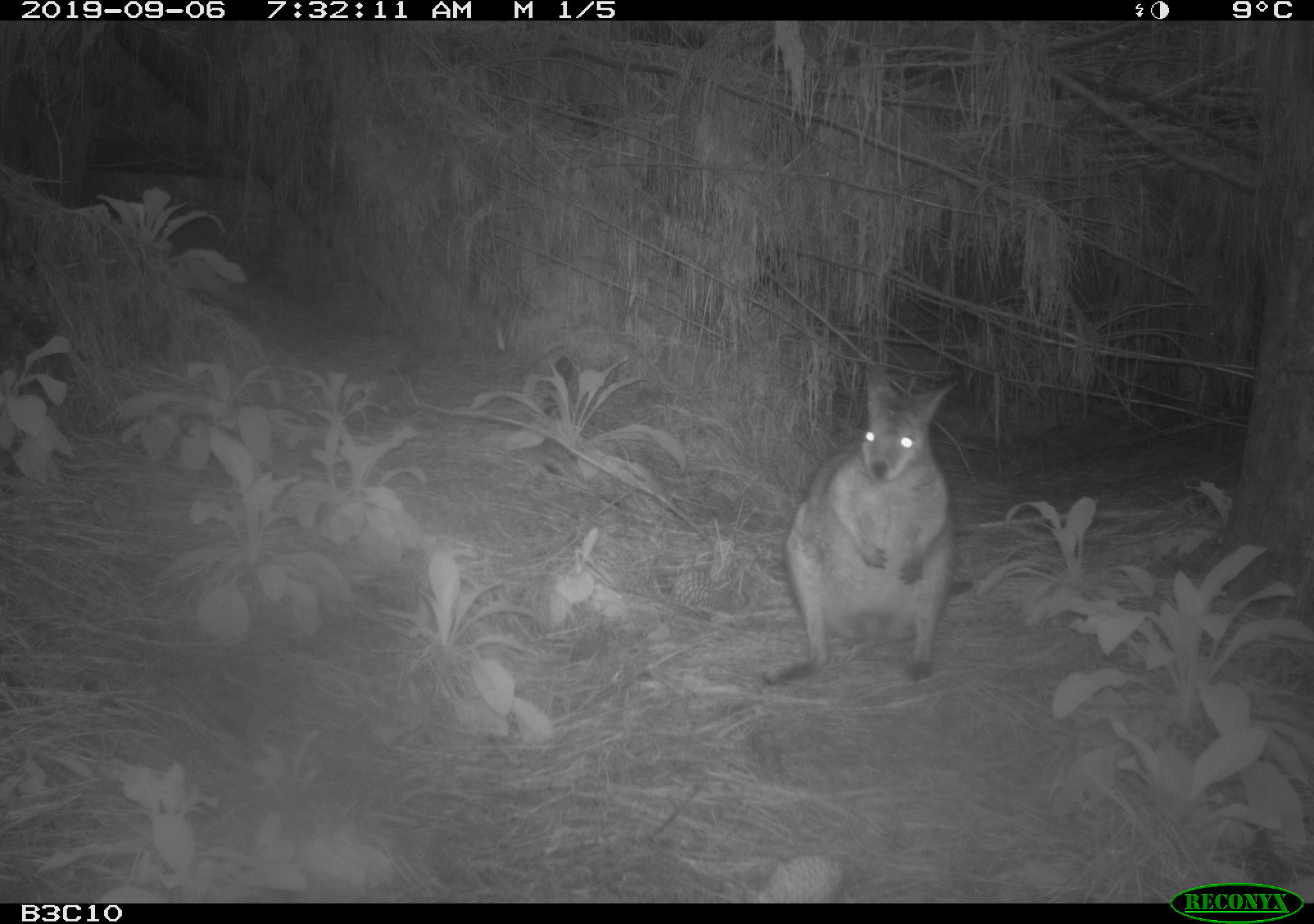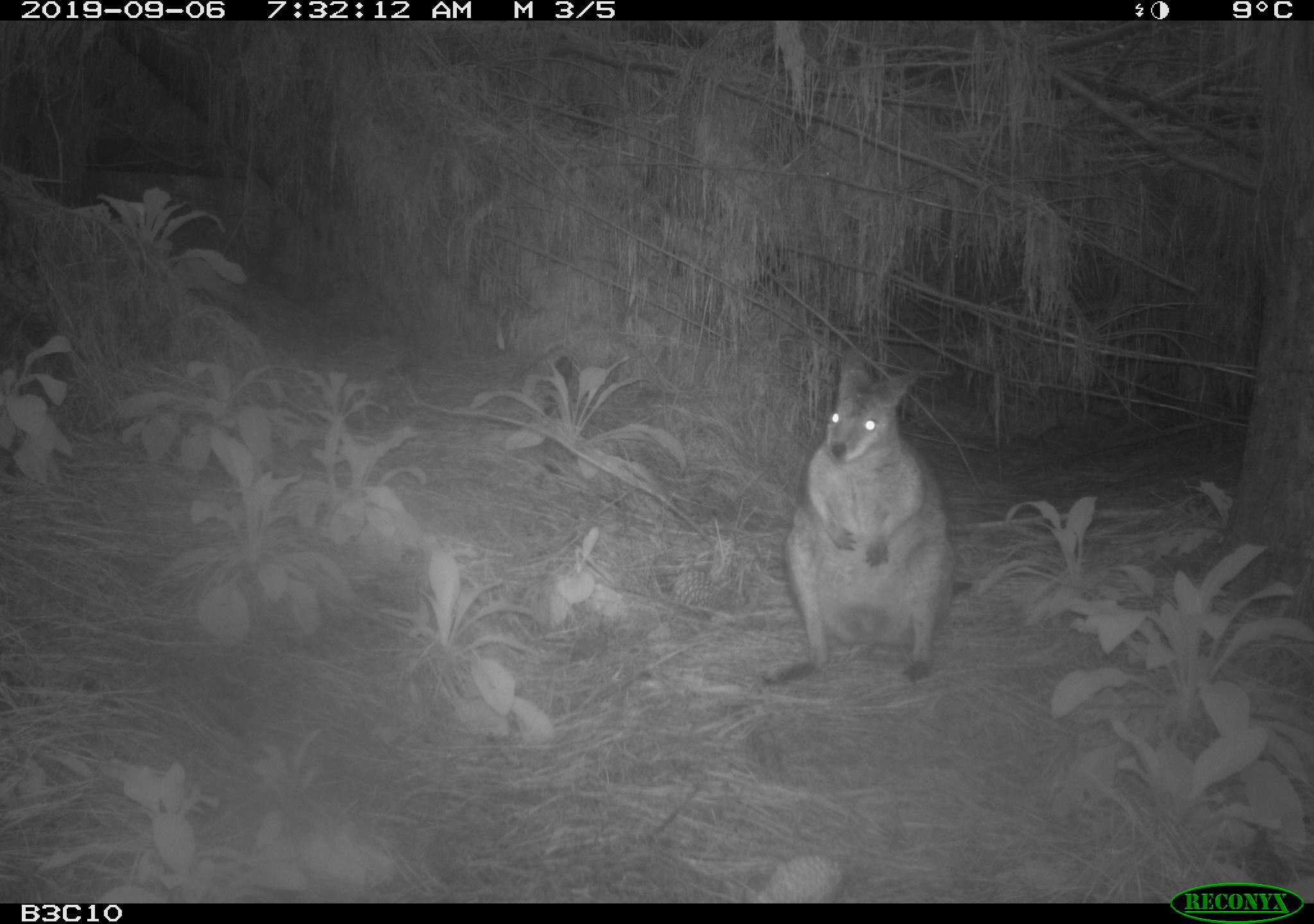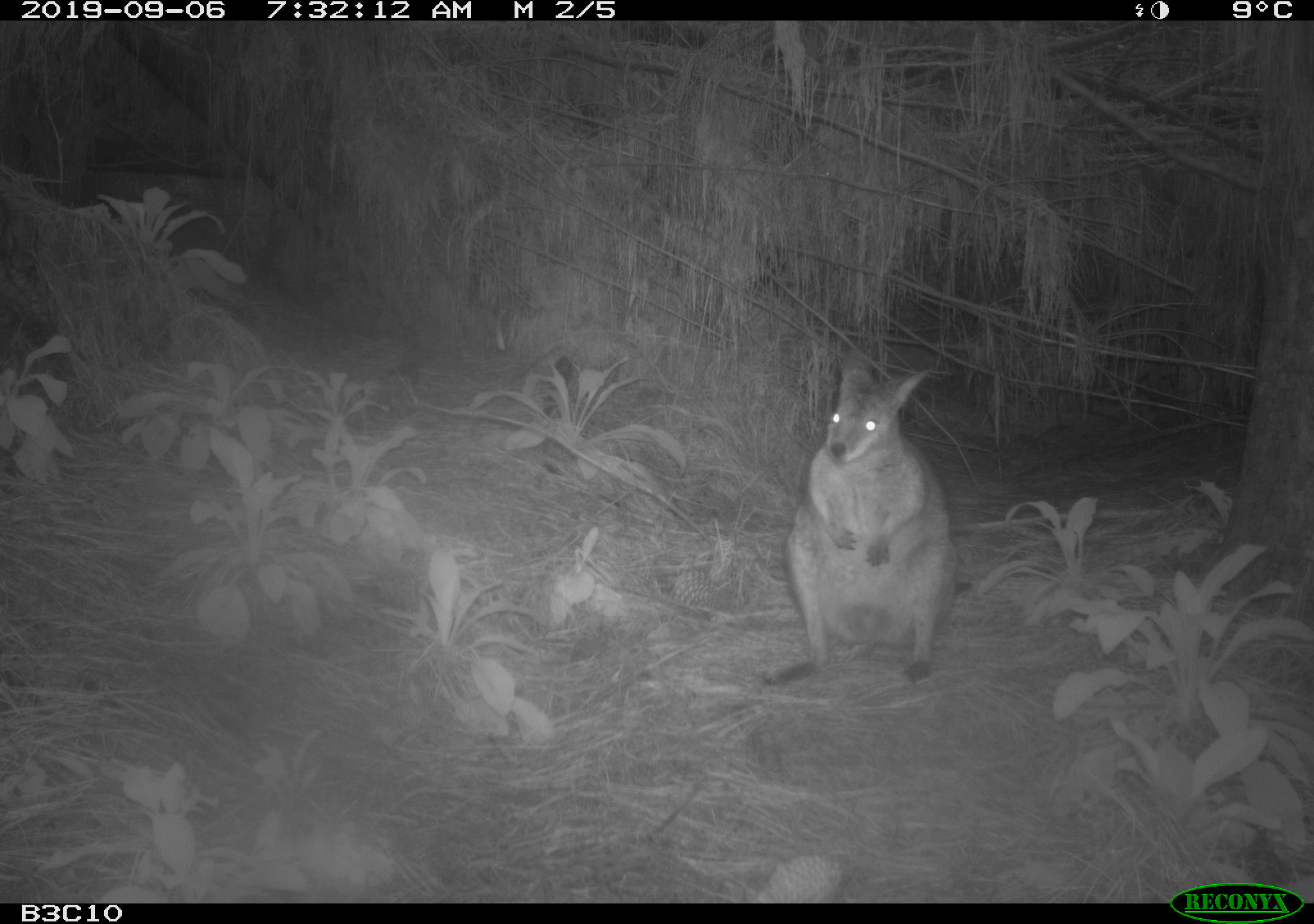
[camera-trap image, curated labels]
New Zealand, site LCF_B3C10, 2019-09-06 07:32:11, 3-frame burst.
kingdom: Animalia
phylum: Chordata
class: Mammalia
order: Diprotodontia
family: Macropodidae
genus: Notamacropus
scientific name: Notamacropus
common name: wallaby